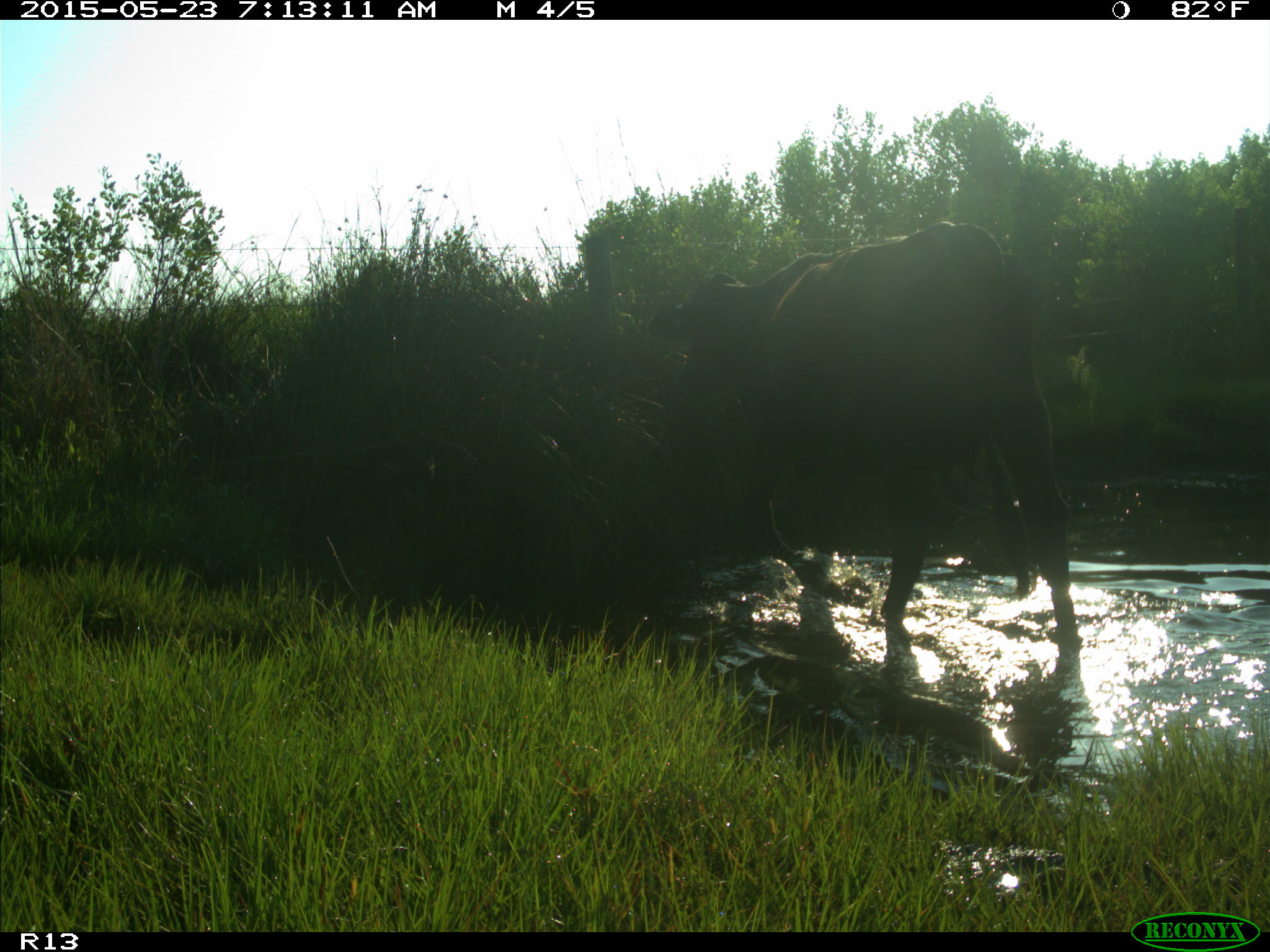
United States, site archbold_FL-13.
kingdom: Animalia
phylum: Chordata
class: Mammalia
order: Artiodactyla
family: Bovidae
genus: Bos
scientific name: Bos taurus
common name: domestic cow